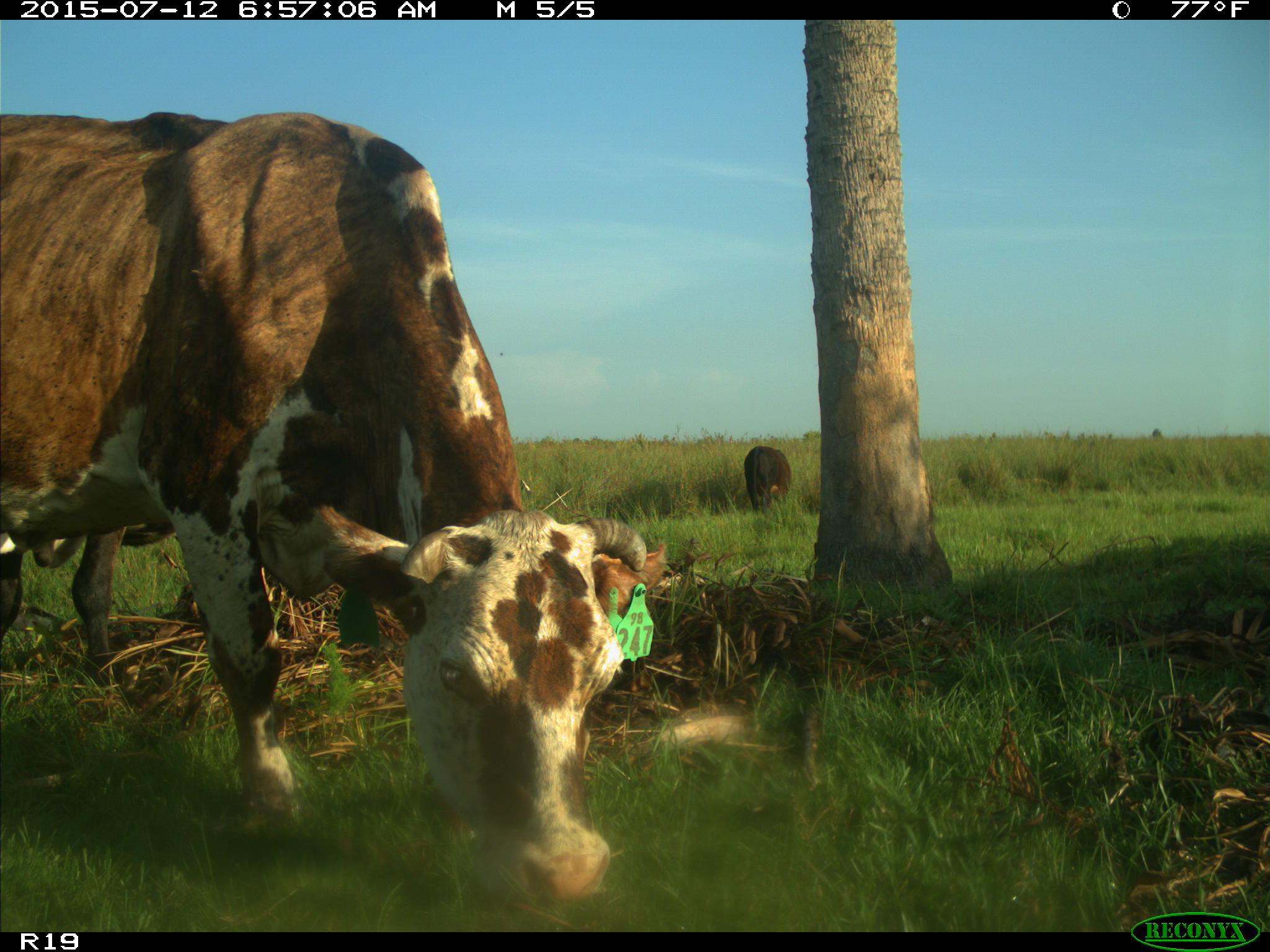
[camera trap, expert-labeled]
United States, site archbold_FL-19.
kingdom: Animalia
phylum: Chordata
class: Mammalia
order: Artiodactyla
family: Bovidae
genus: Bos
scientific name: Bos taurus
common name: domestic cow